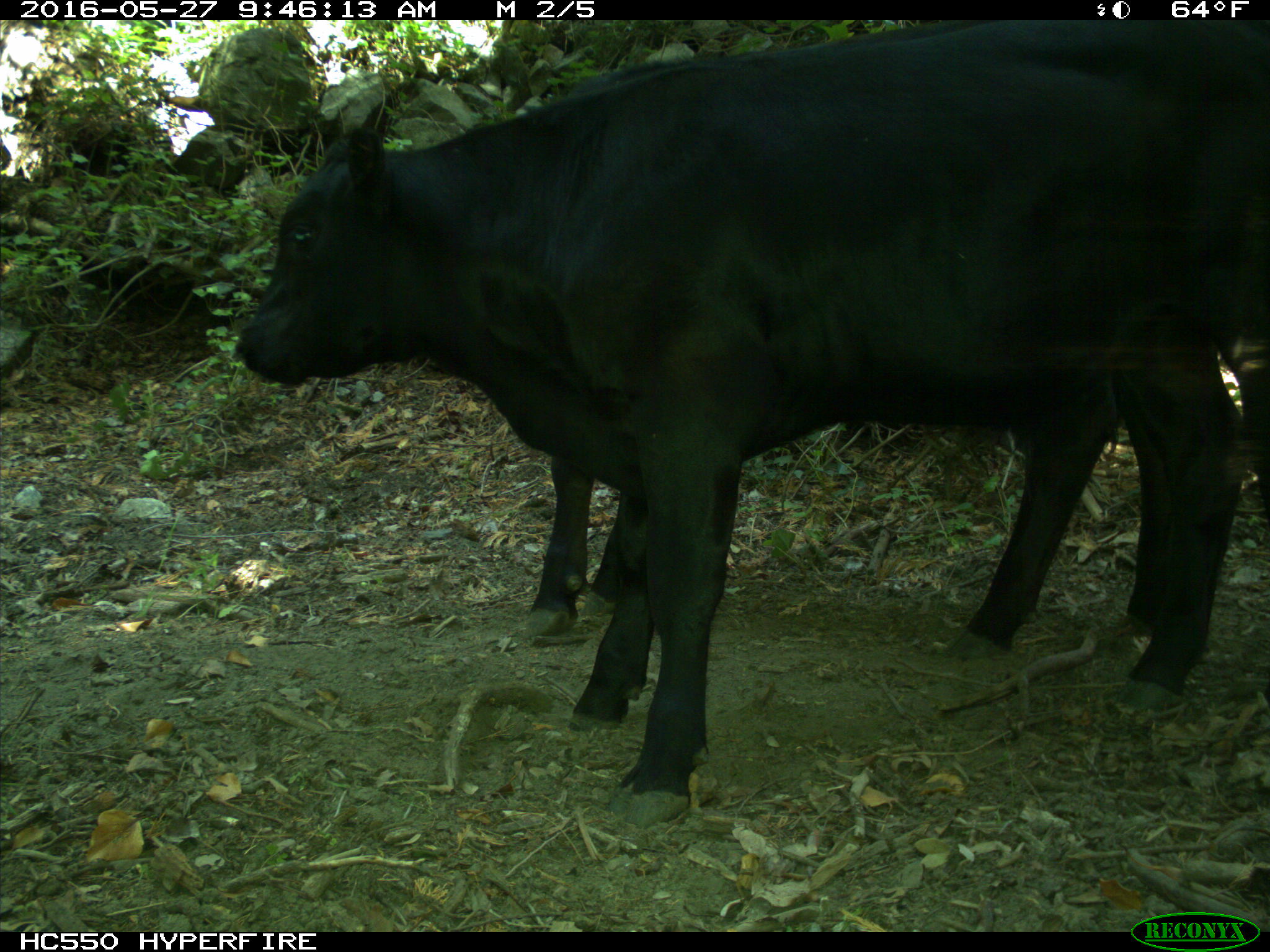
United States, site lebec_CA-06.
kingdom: Animalia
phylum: Chordata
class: Mammalia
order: Artiodactyla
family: Bovidae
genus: Bos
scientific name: Bos taurus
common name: domestic cow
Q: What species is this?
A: Bos taurus (domestic cow).